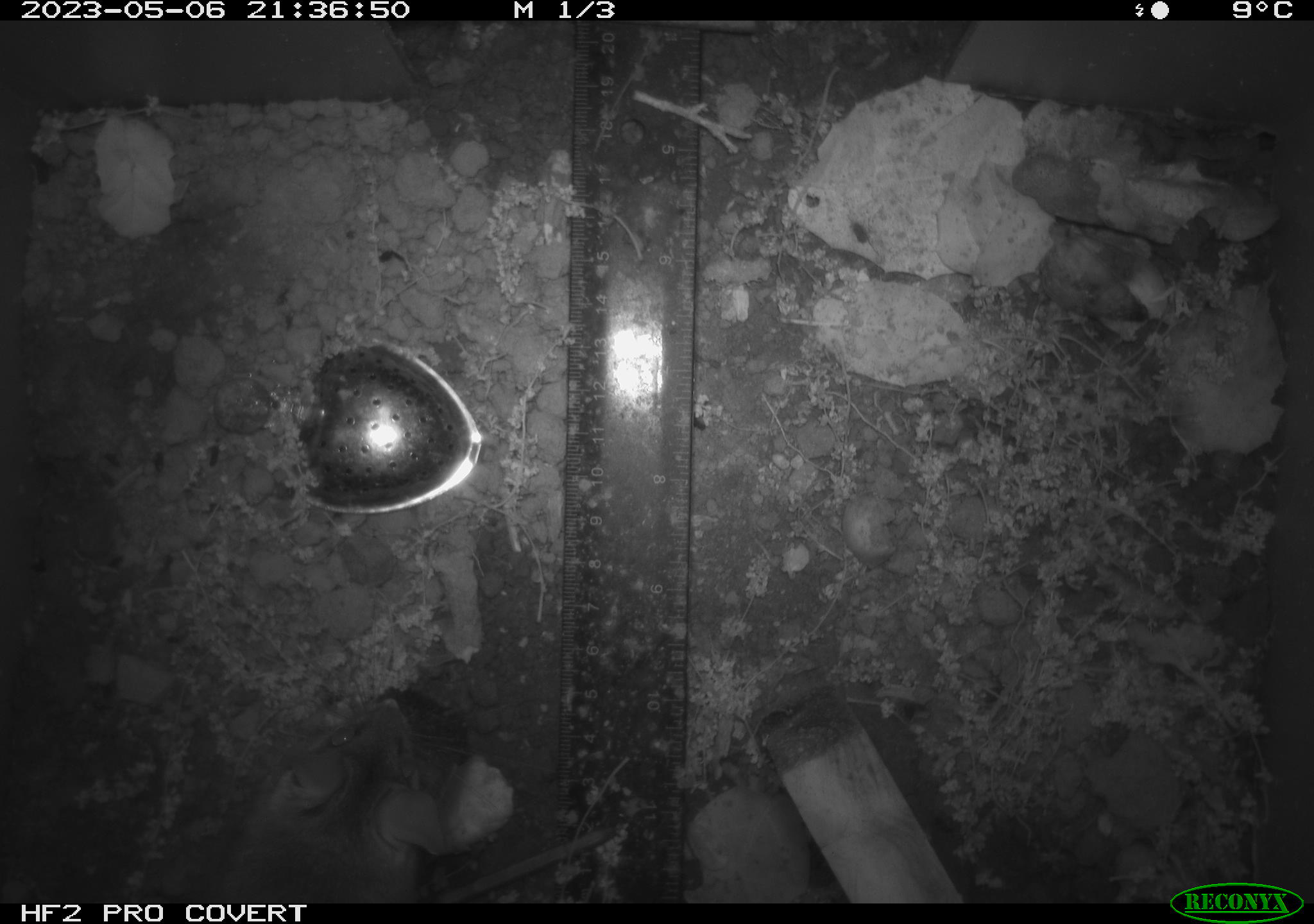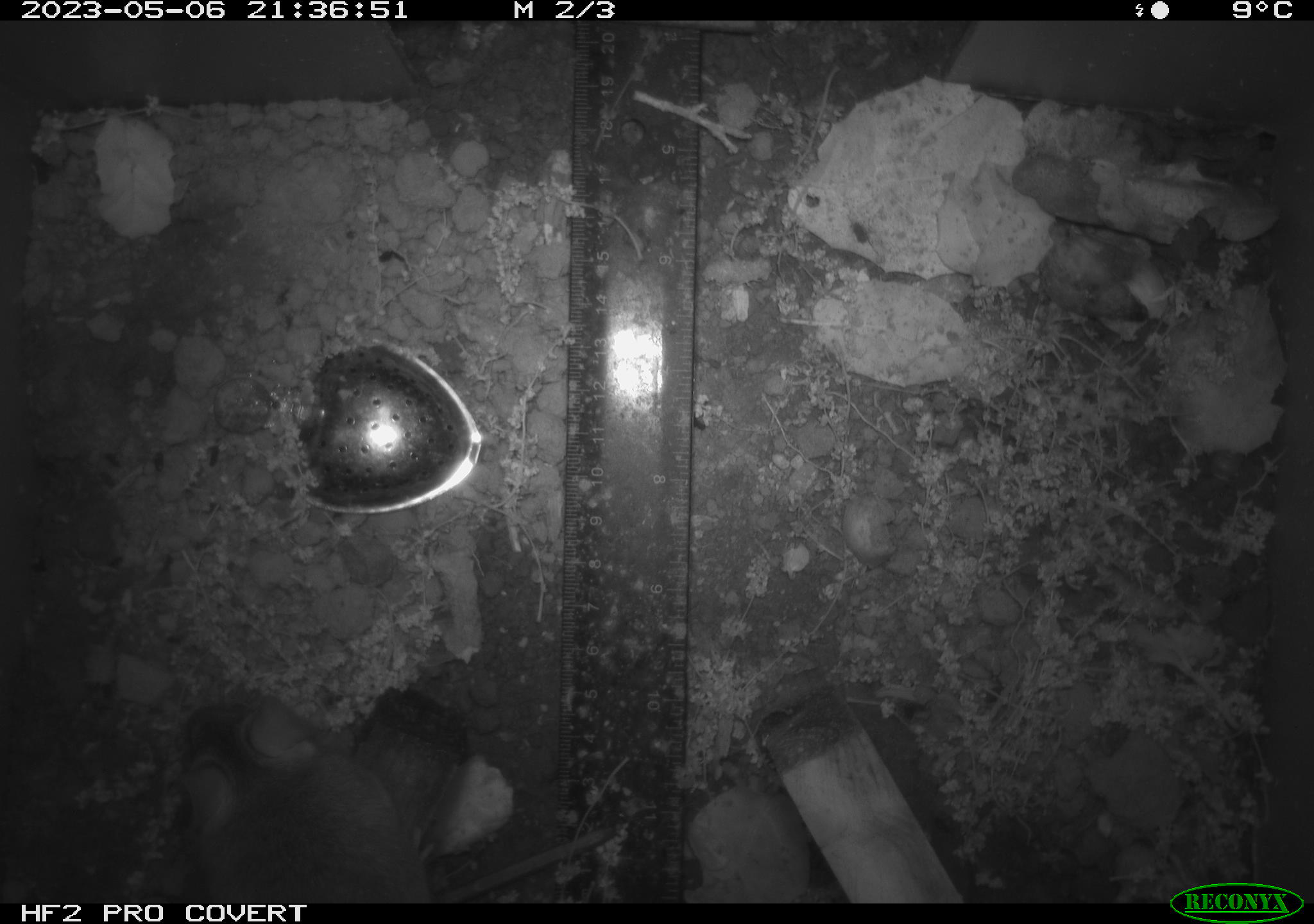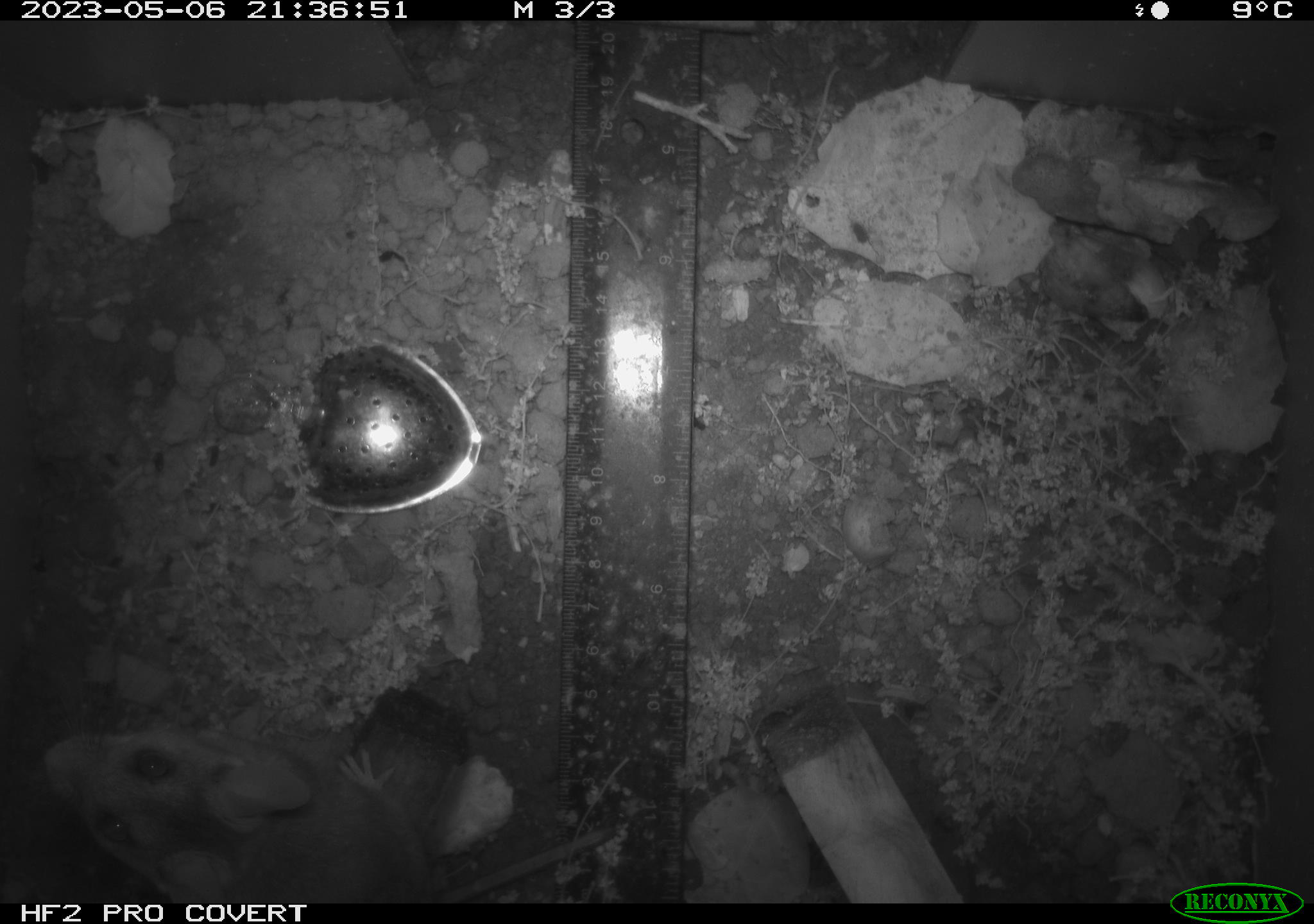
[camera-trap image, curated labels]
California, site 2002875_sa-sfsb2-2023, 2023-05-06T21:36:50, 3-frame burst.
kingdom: Animalia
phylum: Chordata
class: Mammalia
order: Rodentia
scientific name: Rodentia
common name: mouse species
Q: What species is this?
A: Mouse species (Rodentia).